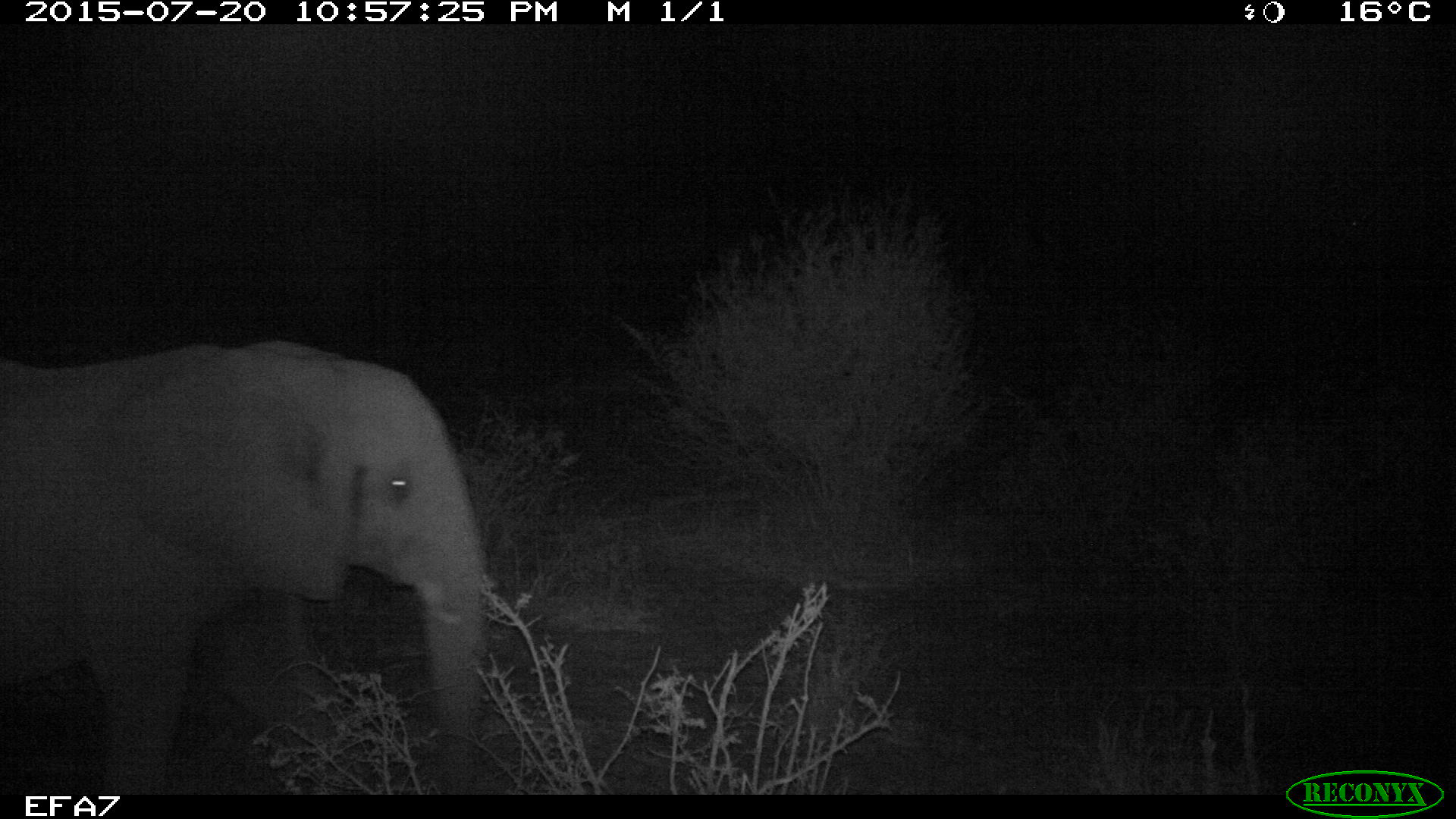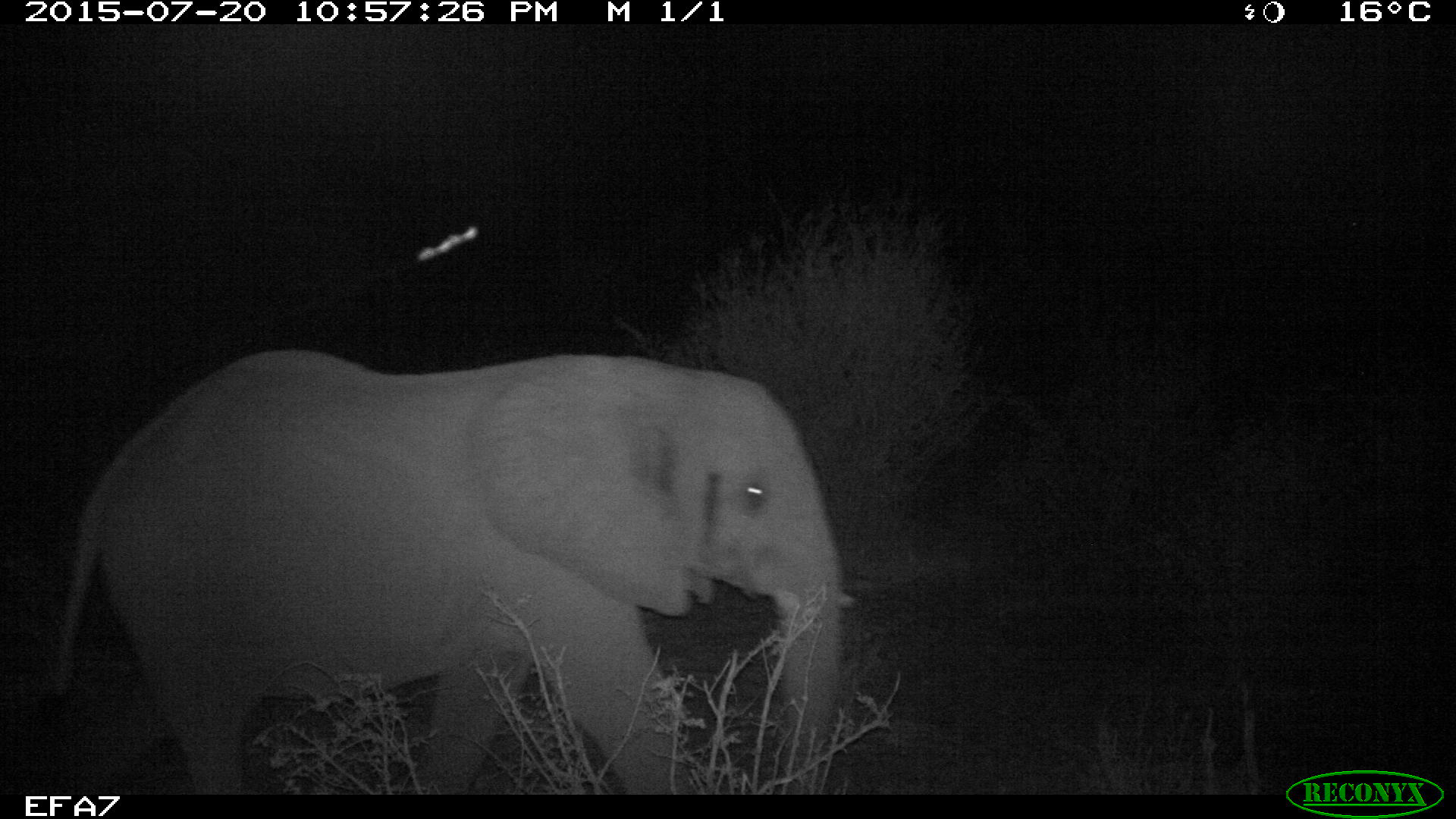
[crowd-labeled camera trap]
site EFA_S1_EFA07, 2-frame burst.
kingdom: Animalia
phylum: Chordata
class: Mammalia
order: Proboscidea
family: Elephantidae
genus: Loxodonta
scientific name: Loxodonta africana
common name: african bush elephant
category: elephant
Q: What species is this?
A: Elephant (african bush elephant) (Loxodonta africana).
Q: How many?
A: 1.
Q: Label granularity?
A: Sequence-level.